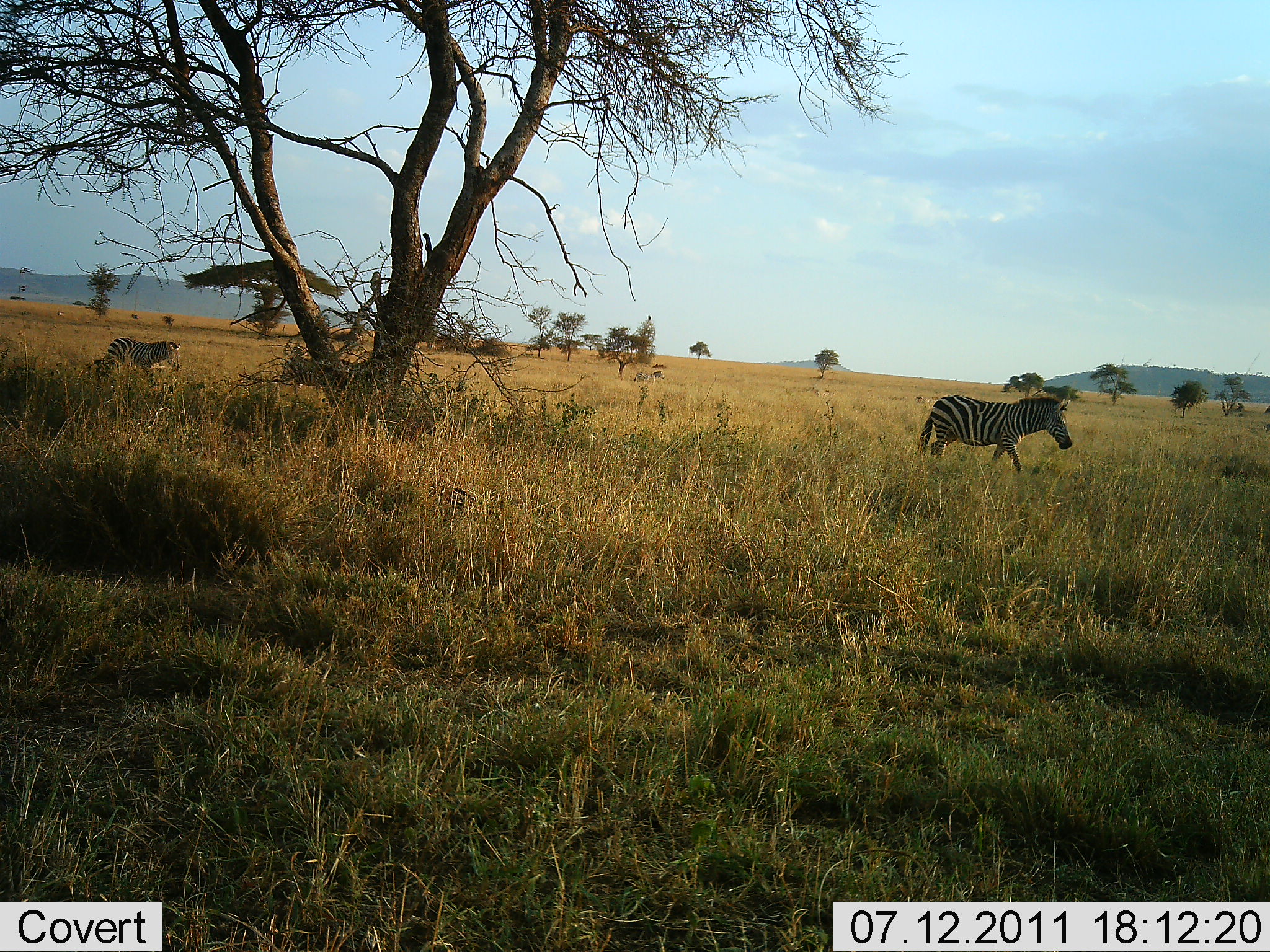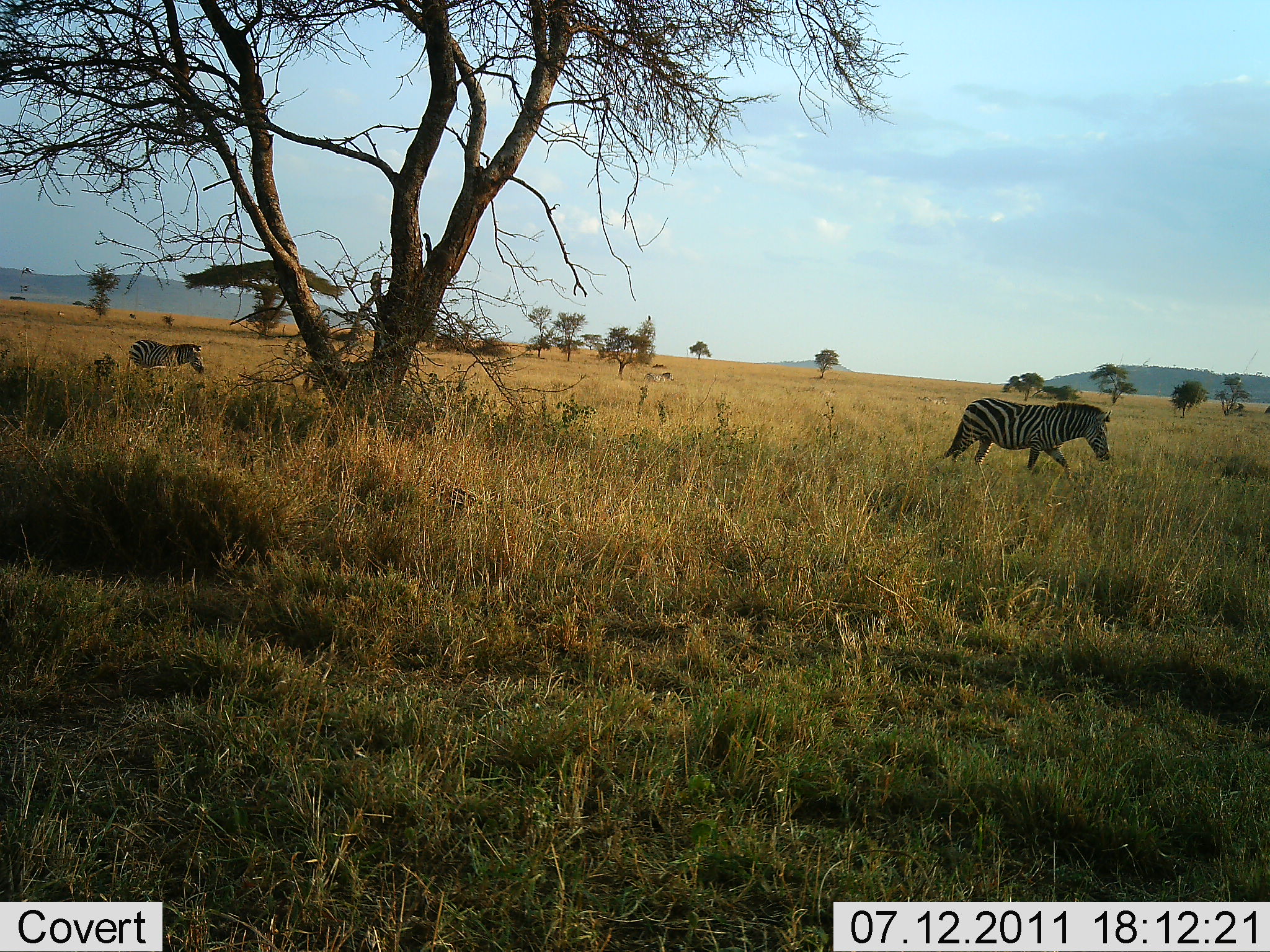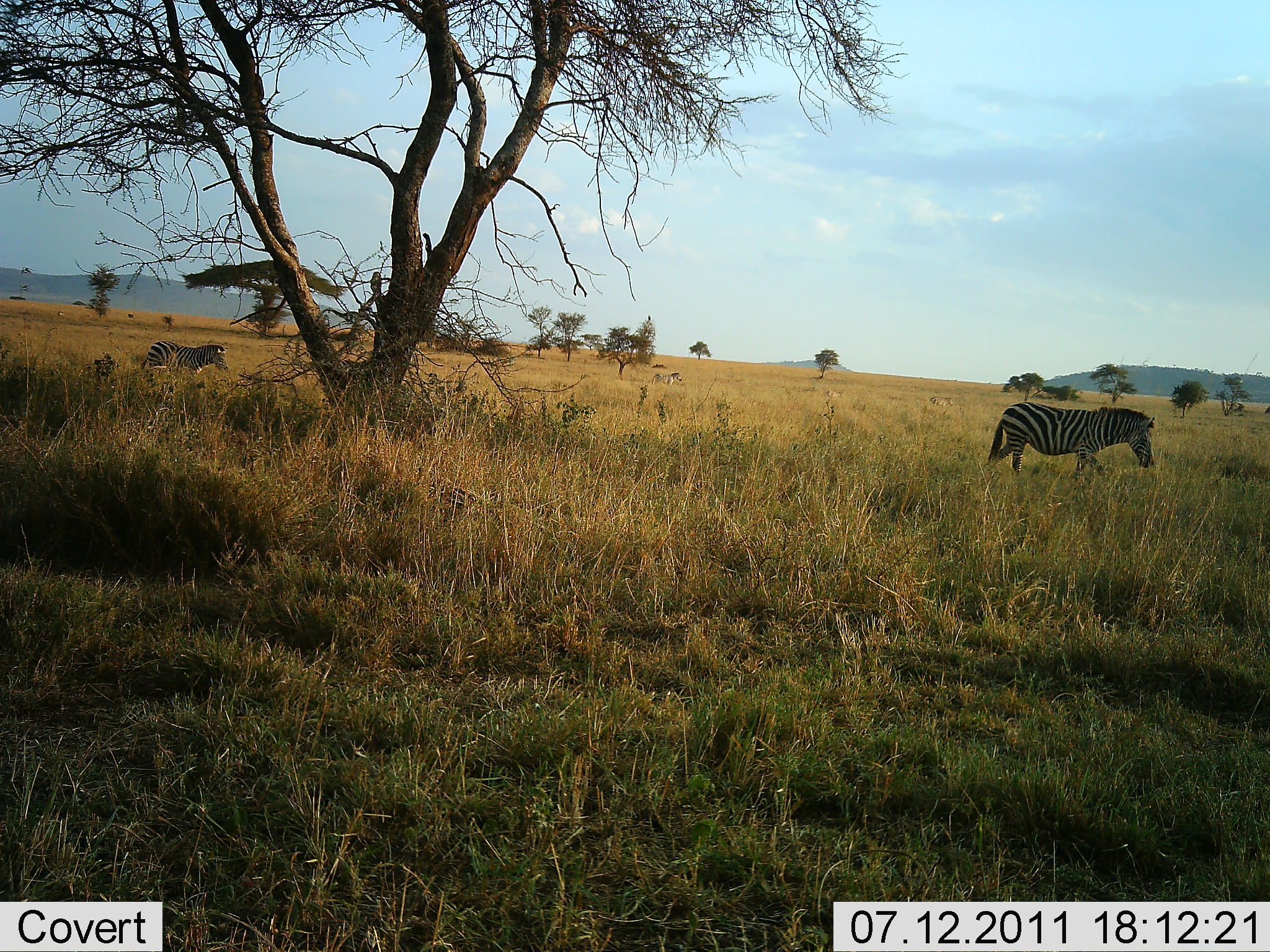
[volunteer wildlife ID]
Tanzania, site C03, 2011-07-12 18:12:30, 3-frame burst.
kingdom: Animalia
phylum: Chordata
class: Mammalia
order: Perissodactyla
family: Equidae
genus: Equus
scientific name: Equus quagga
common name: plains zebra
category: zebra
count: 4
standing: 9%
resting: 0%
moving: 100%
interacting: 0%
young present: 9%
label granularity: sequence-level